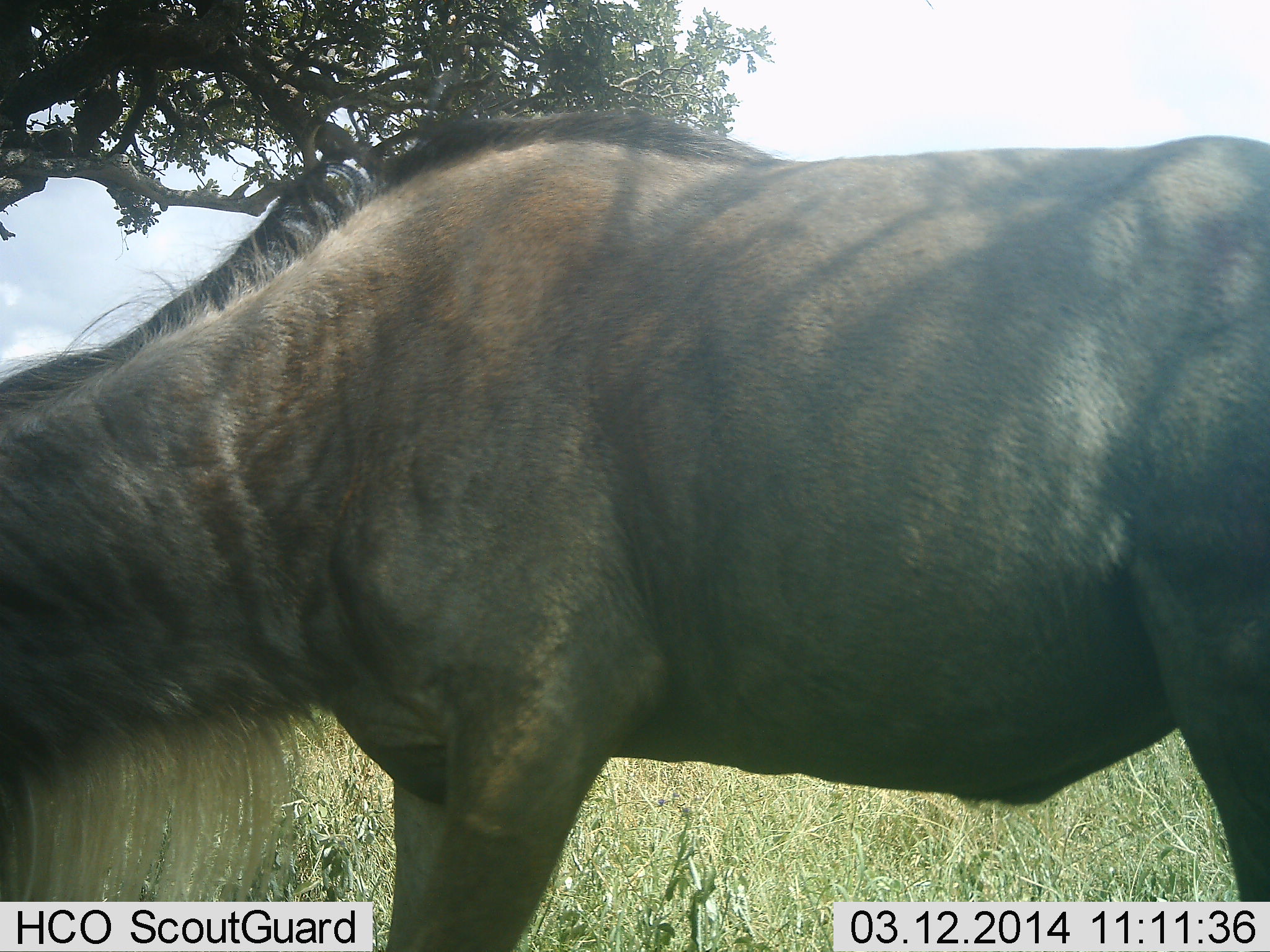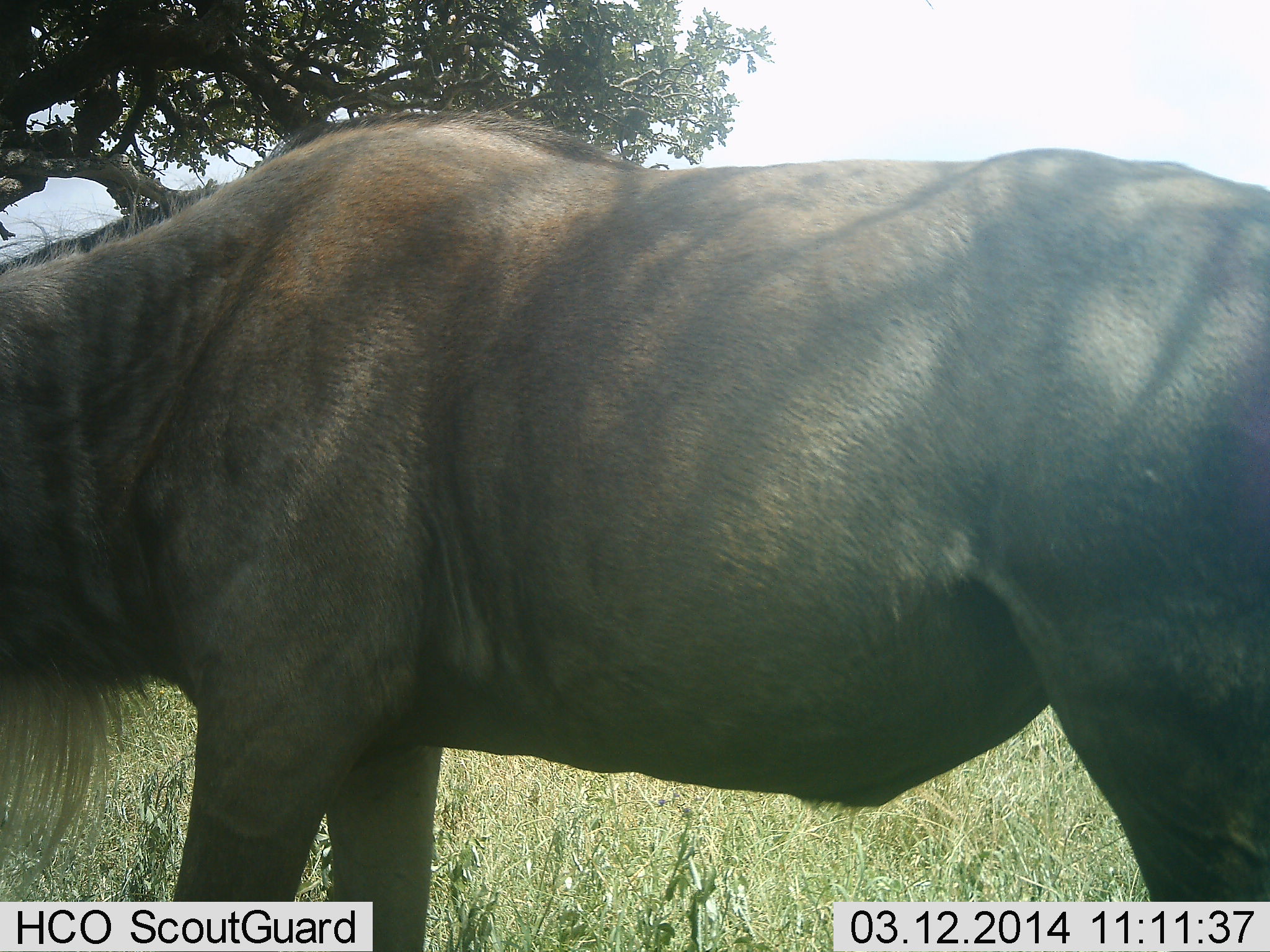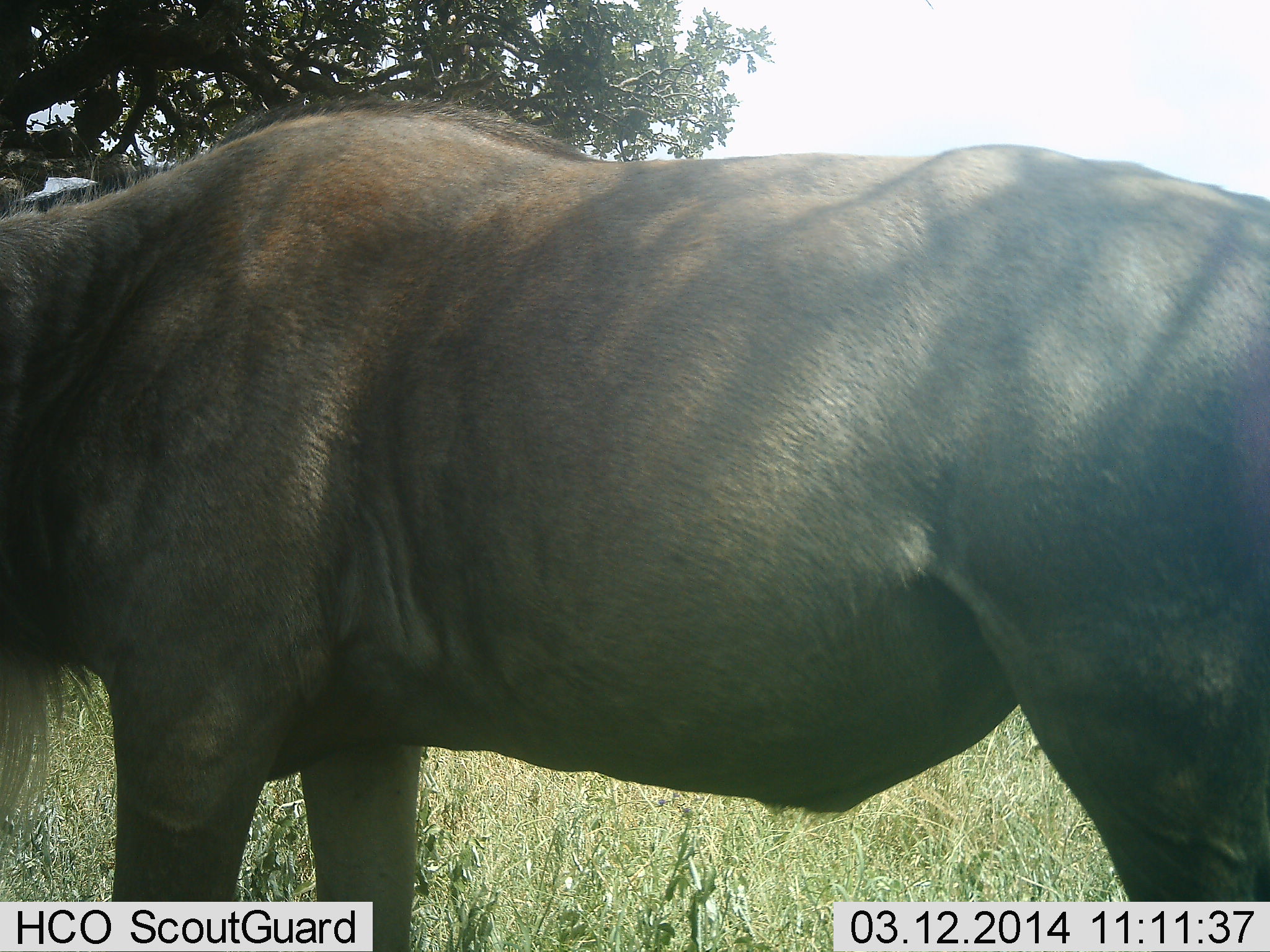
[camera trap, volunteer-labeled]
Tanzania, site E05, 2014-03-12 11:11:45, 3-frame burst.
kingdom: Animalia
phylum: Chordata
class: Mammalia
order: Artiodactyla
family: Bovidae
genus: Connochaetes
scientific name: Connochaetes taurinus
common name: blue wildebeest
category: wildebeest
Wildebeest (blue wildebeest) (Connochaetes taurinus), count 1. Behavior (volunteer vote fractions): standing 50%, resting 0%, moving 40%, interacting 0%. Young present (vote fraction): 0%. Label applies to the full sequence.